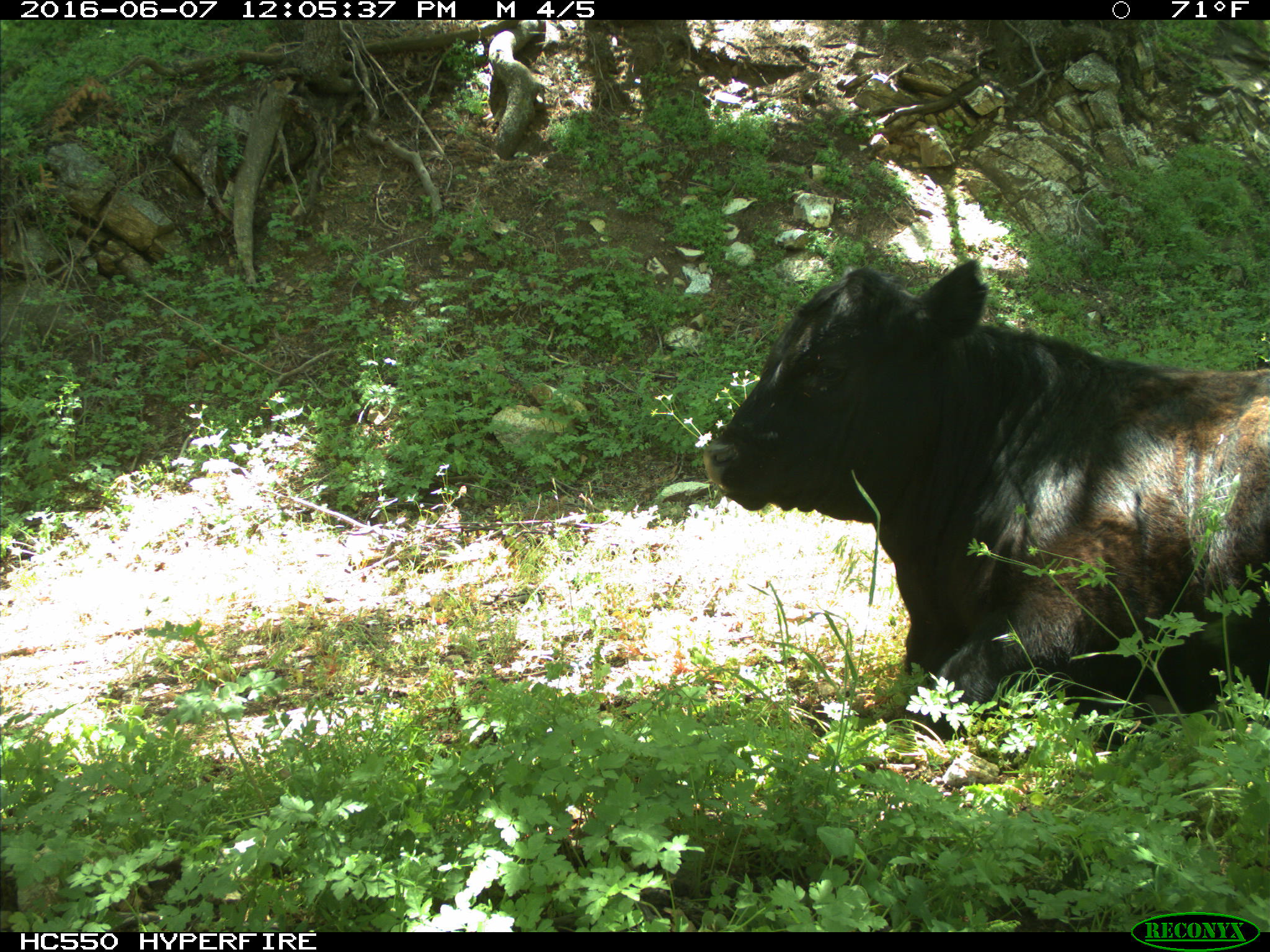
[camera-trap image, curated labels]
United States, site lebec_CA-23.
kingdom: Animalia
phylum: Chordata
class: Mammalia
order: Artiodactyla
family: Bovidae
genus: Bos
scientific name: Bos taurus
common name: domestic cow